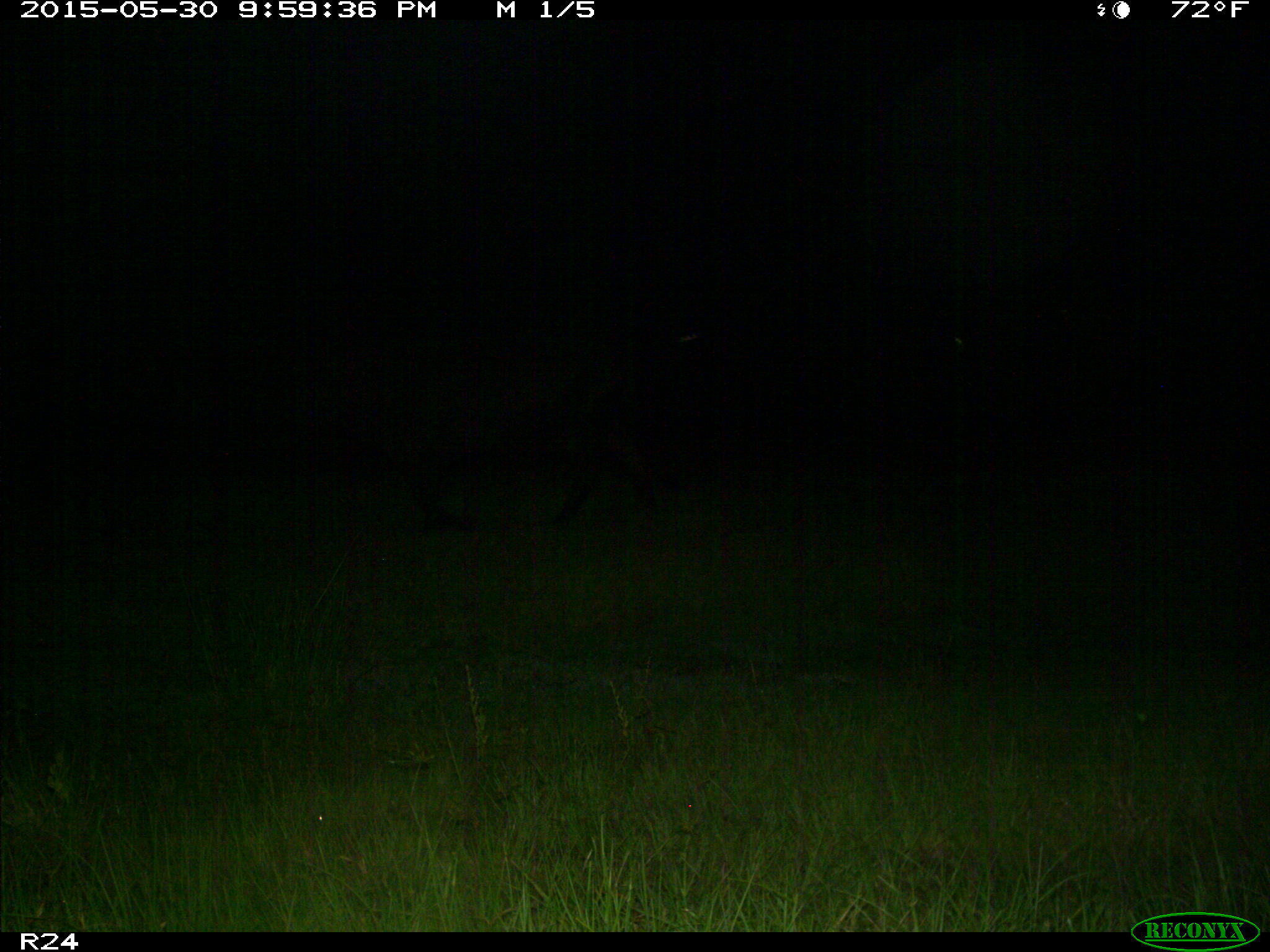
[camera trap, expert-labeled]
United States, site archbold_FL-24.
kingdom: Animalia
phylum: Chordata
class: Mammalia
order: Artiodactyla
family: Bovidae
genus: Bos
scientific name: Bos taurus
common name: domestic cow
Bos taurus (domestic cow).